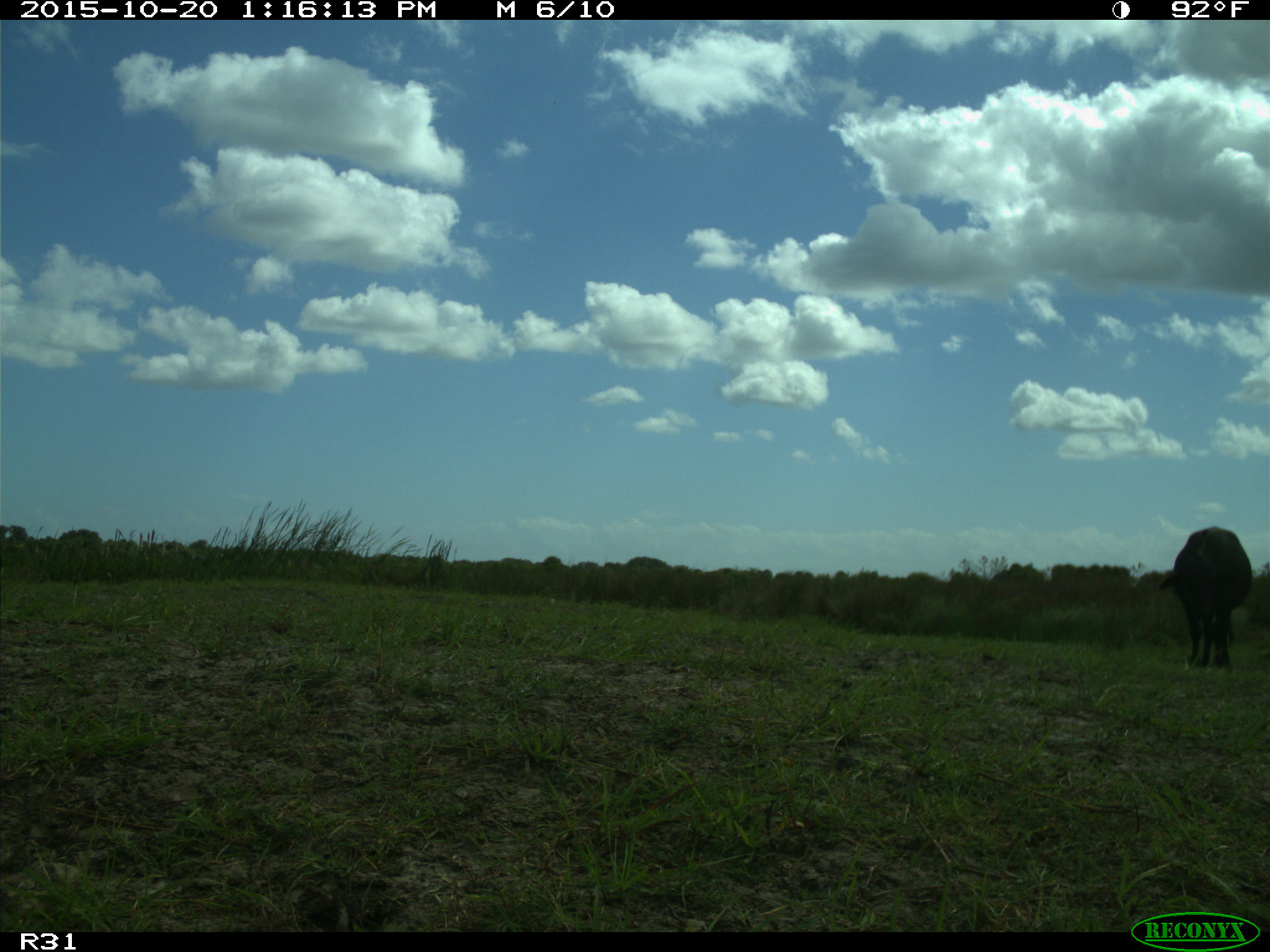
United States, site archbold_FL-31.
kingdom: Animalia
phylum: Chordata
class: Mammalia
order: Artiodactyla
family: Bovidae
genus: Bos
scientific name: Bos taurus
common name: domestic cow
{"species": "Bos taurus (domestic cow)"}